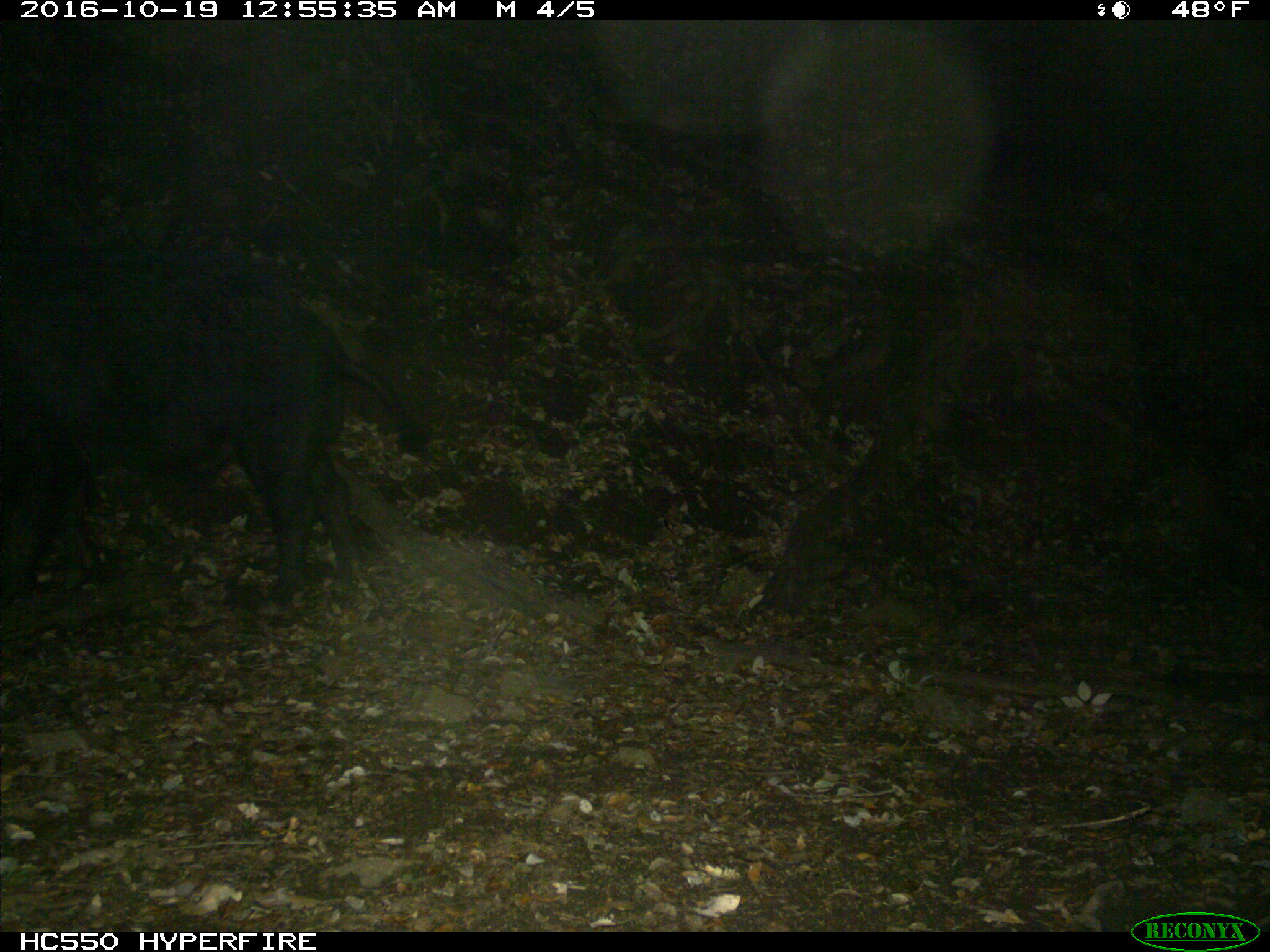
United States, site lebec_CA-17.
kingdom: Animalia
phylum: Chordata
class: Mammalia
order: Artiodactyla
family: Suidae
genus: Sus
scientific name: Sus scrofa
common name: wild boar